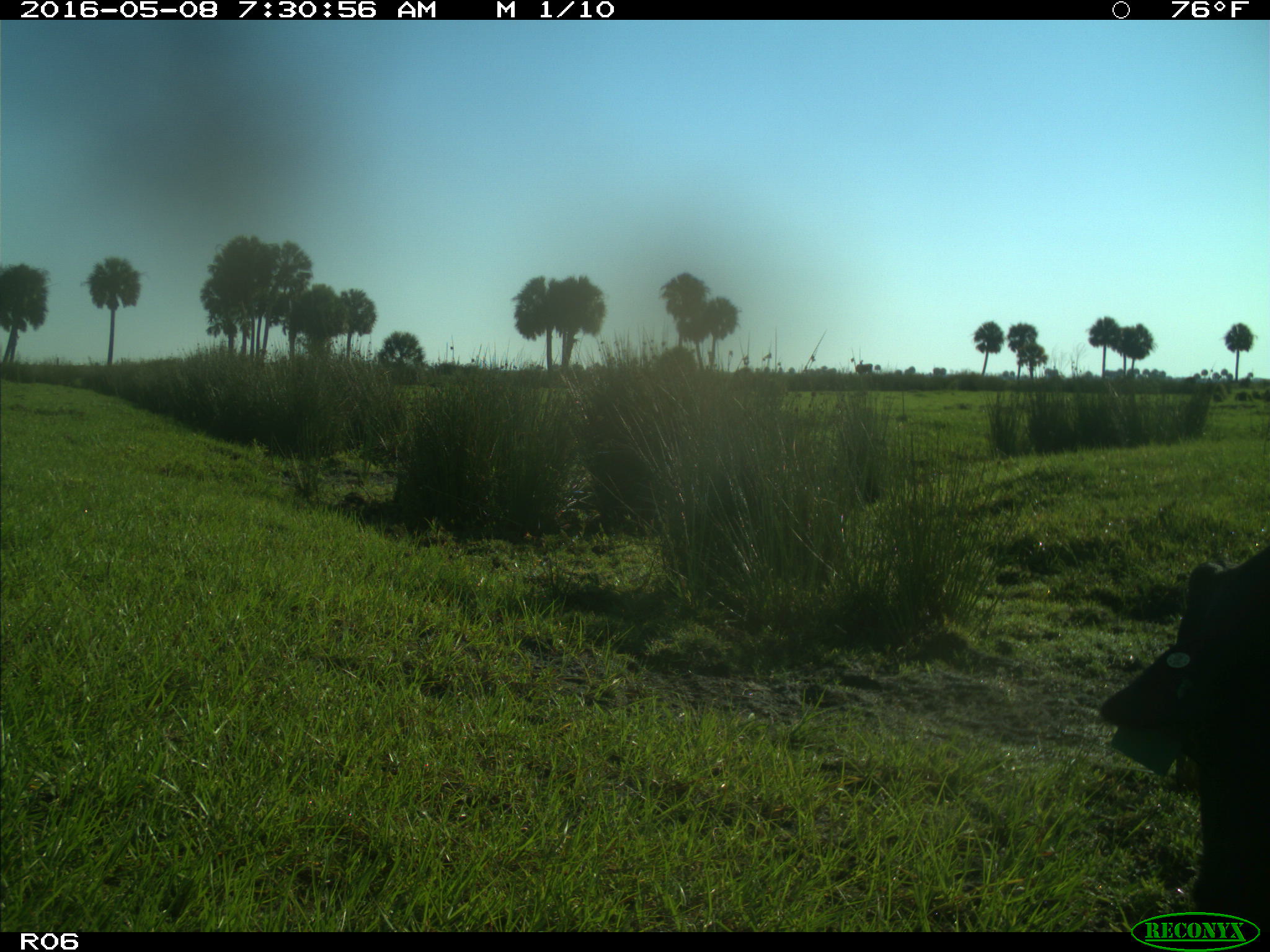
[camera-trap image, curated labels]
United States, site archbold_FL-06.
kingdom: Animalia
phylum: Chordata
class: Mammalia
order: Artiodactyla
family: Bovidae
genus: Bos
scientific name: Bos taurus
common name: domestic cow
Bos taurus (domestic cow).